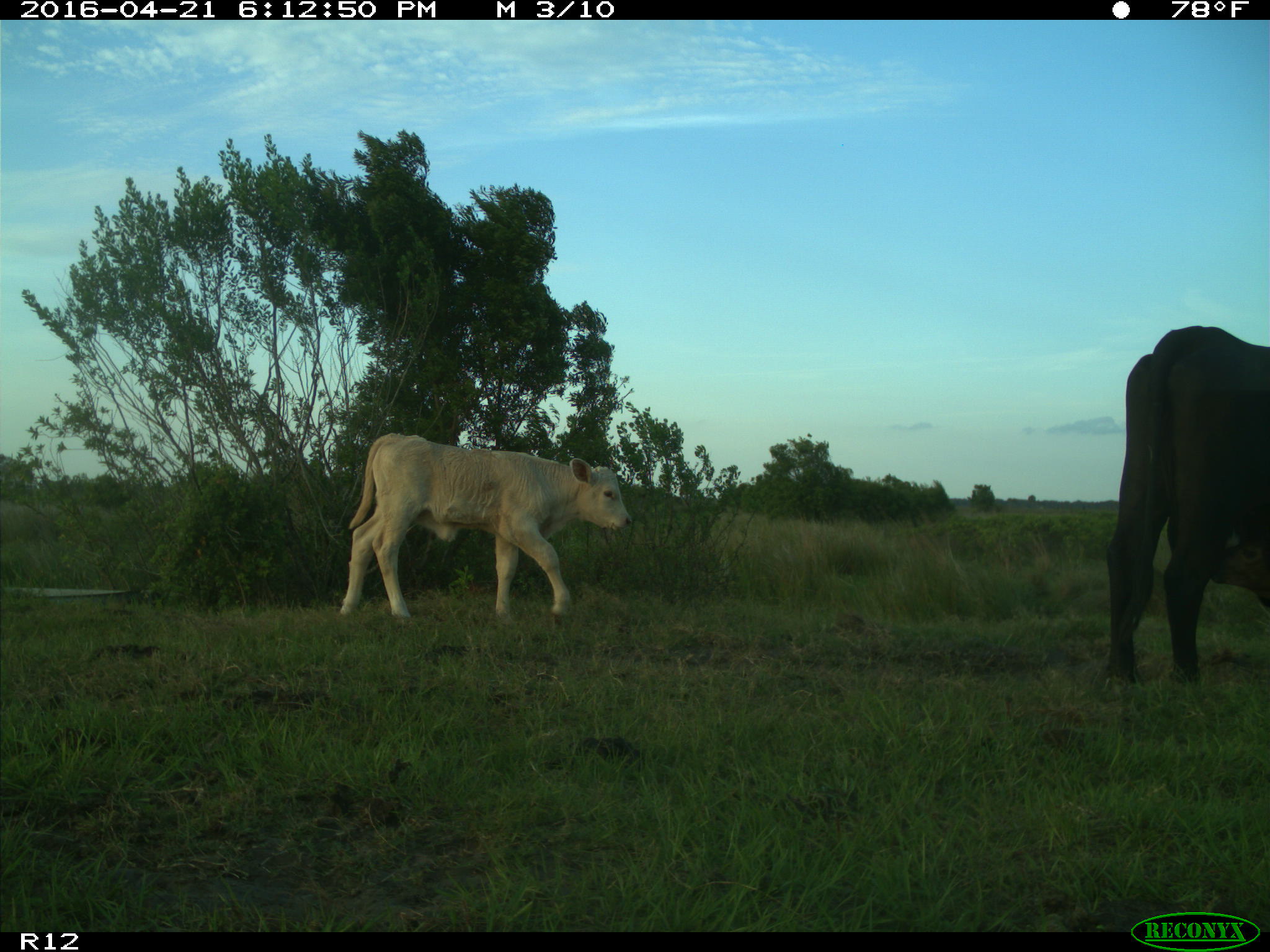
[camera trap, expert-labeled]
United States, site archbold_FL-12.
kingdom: Animalia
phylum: Chordata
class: Mammalia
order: Artiodactyla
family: Bovidae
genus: Bos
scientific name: Bos taurus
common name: domestic cow